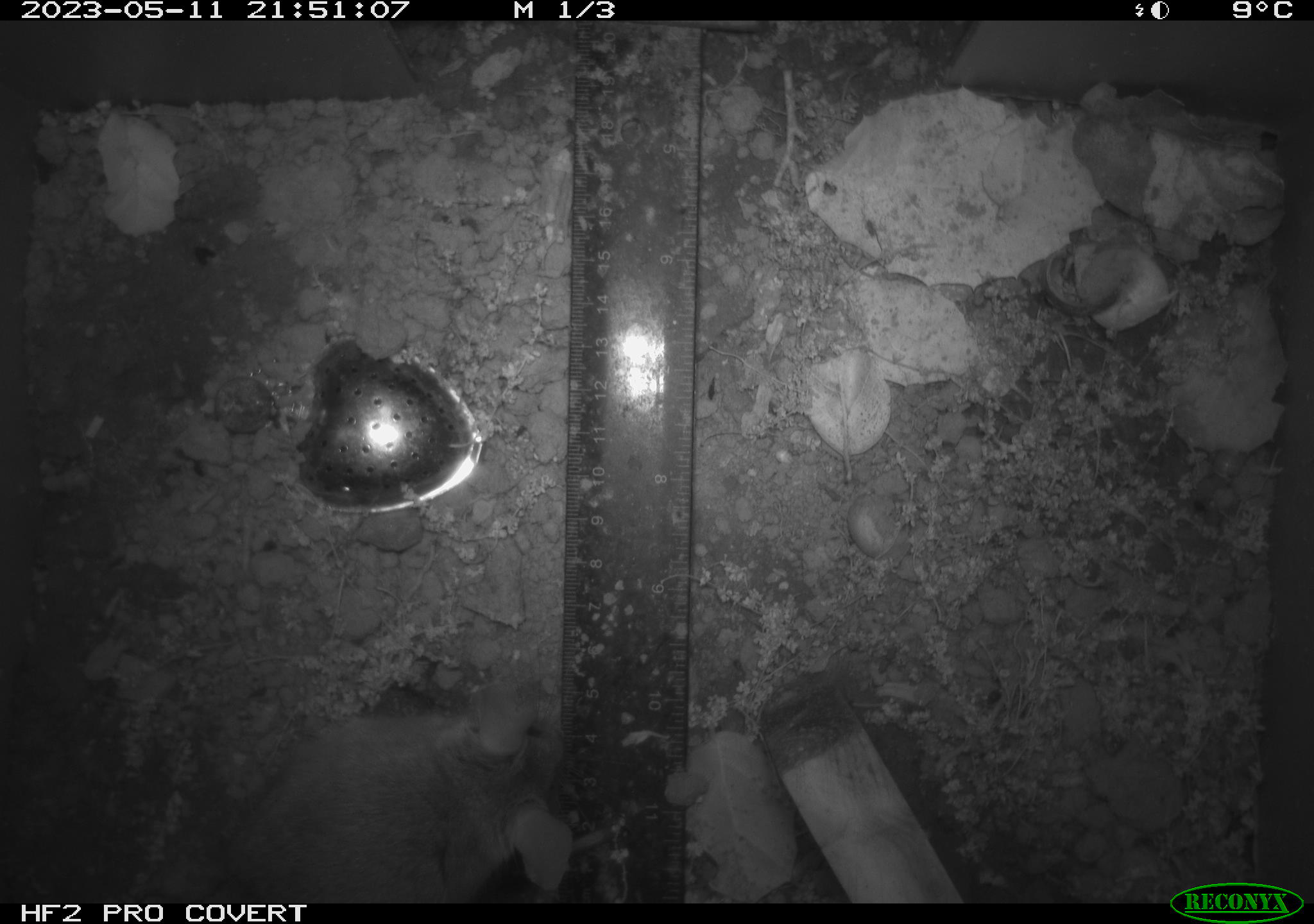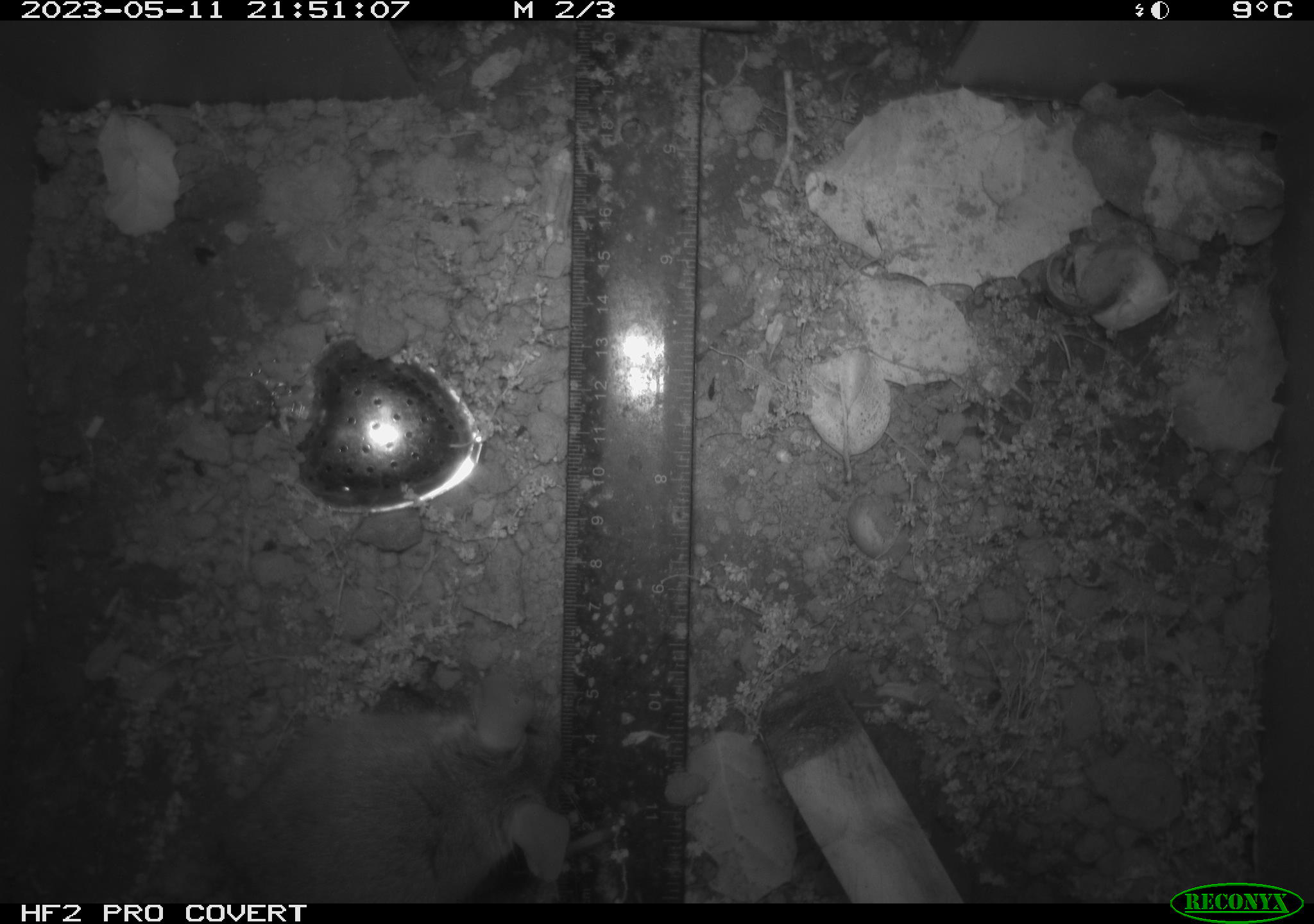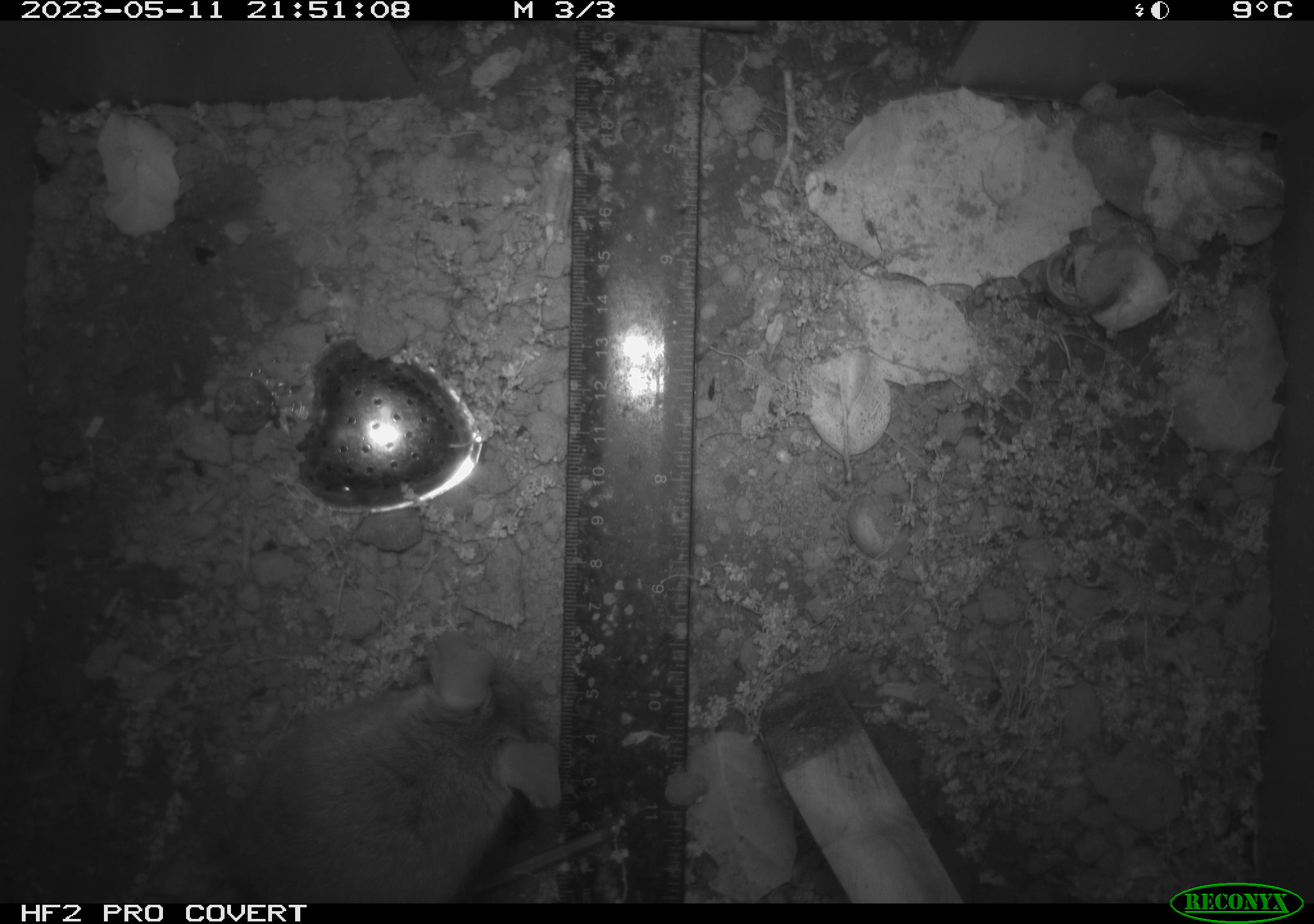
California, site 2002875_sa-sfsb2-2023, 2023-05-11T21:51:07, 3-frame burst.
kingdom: Animalia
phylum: Chordata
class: Mammalia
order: Rodentia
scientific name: Rodentia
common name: mouse species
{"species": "mouse species (Rodentia)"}